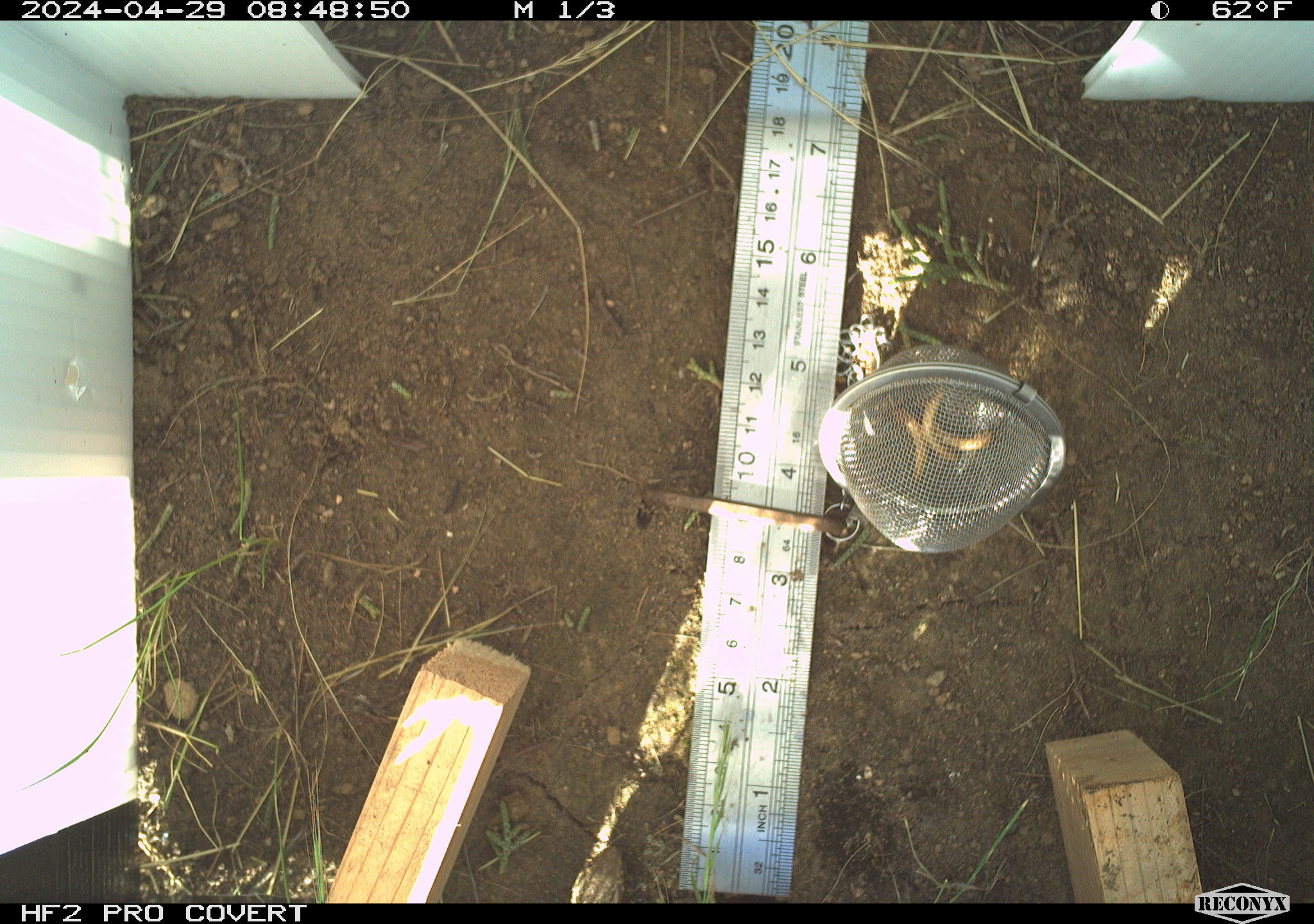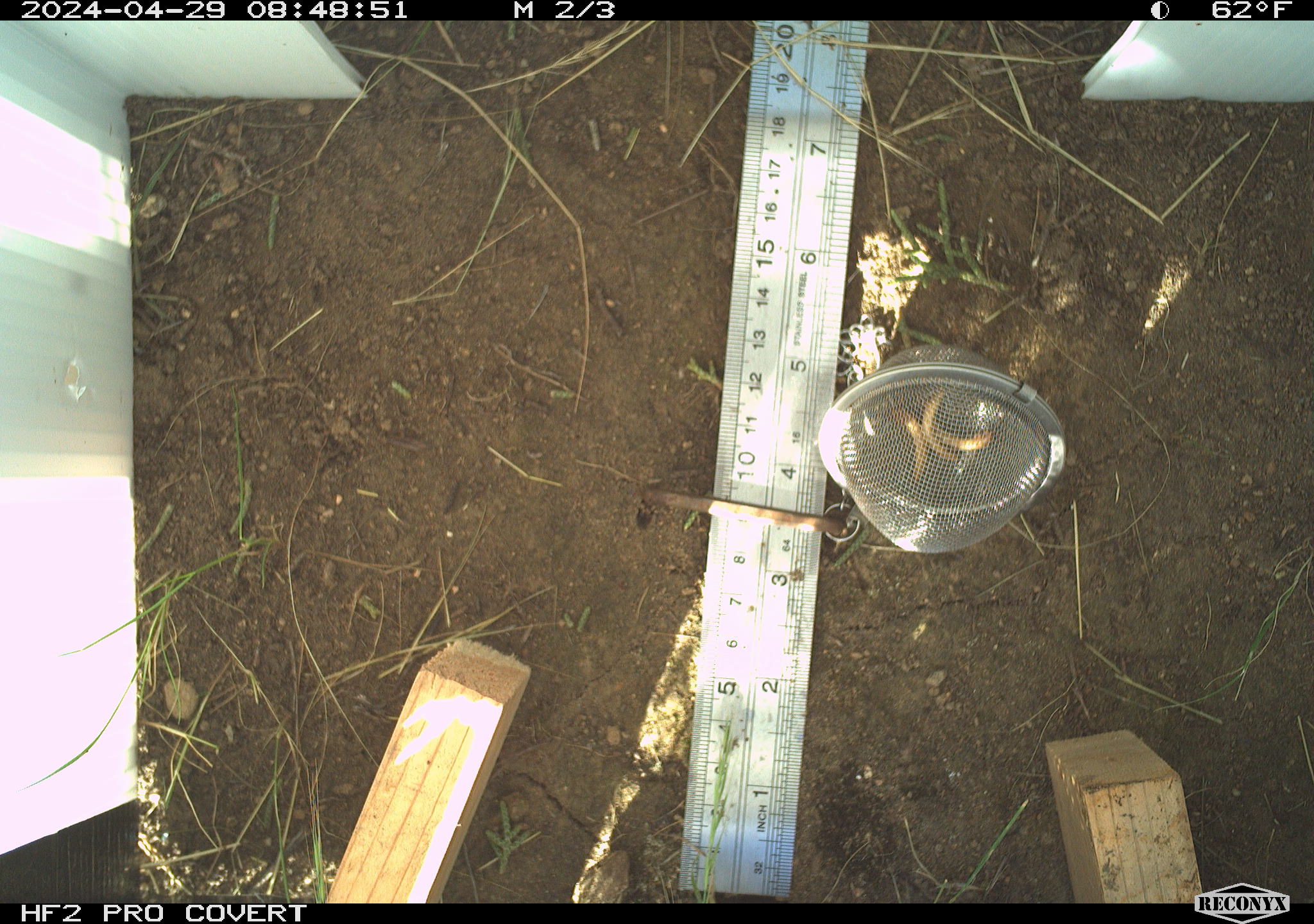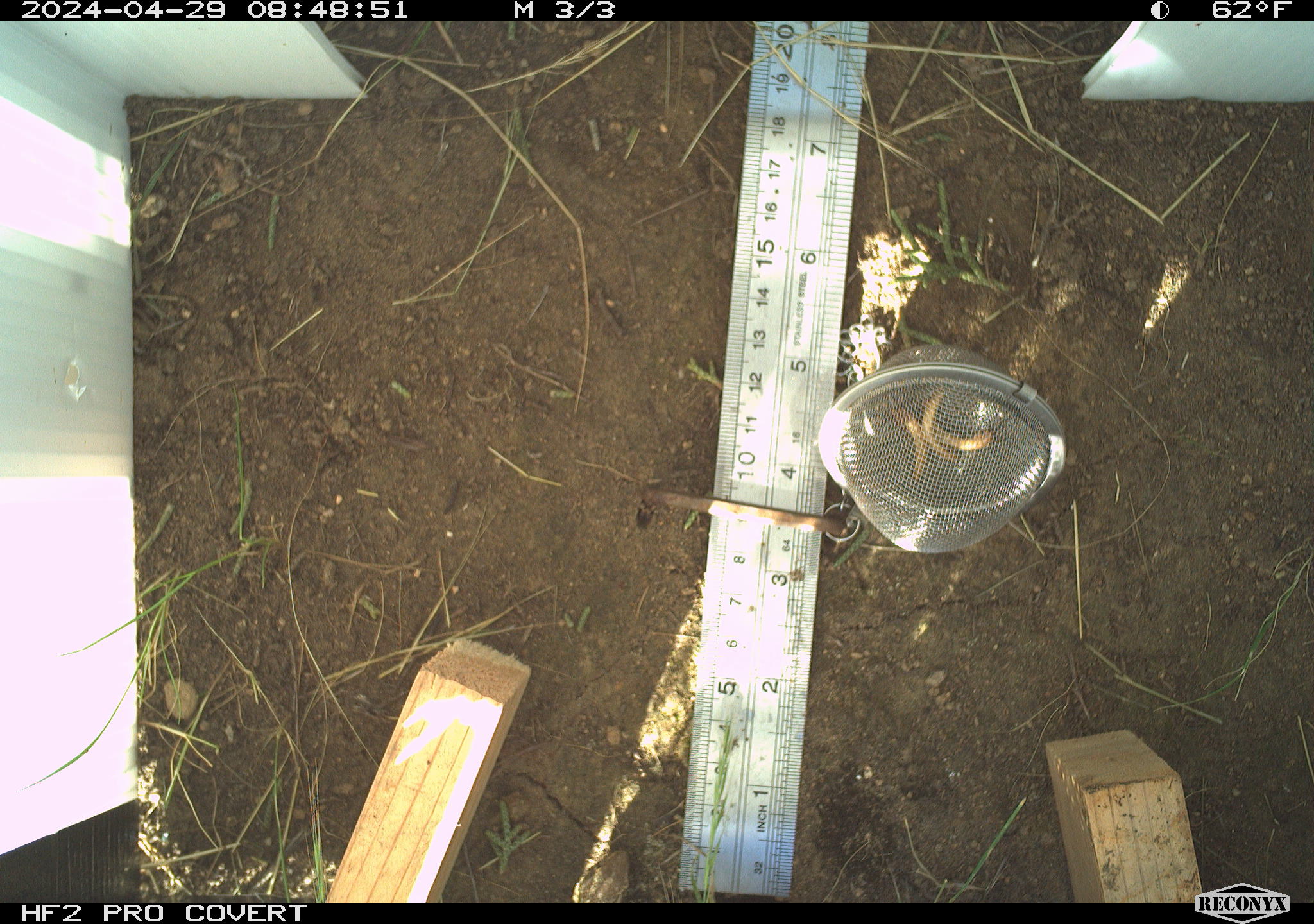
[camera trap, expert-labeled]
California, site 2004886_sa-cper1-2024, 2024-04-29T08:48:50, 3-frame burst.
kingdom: Animalia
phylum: Chordata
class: Reptilia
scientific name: Reptilia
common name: reptile